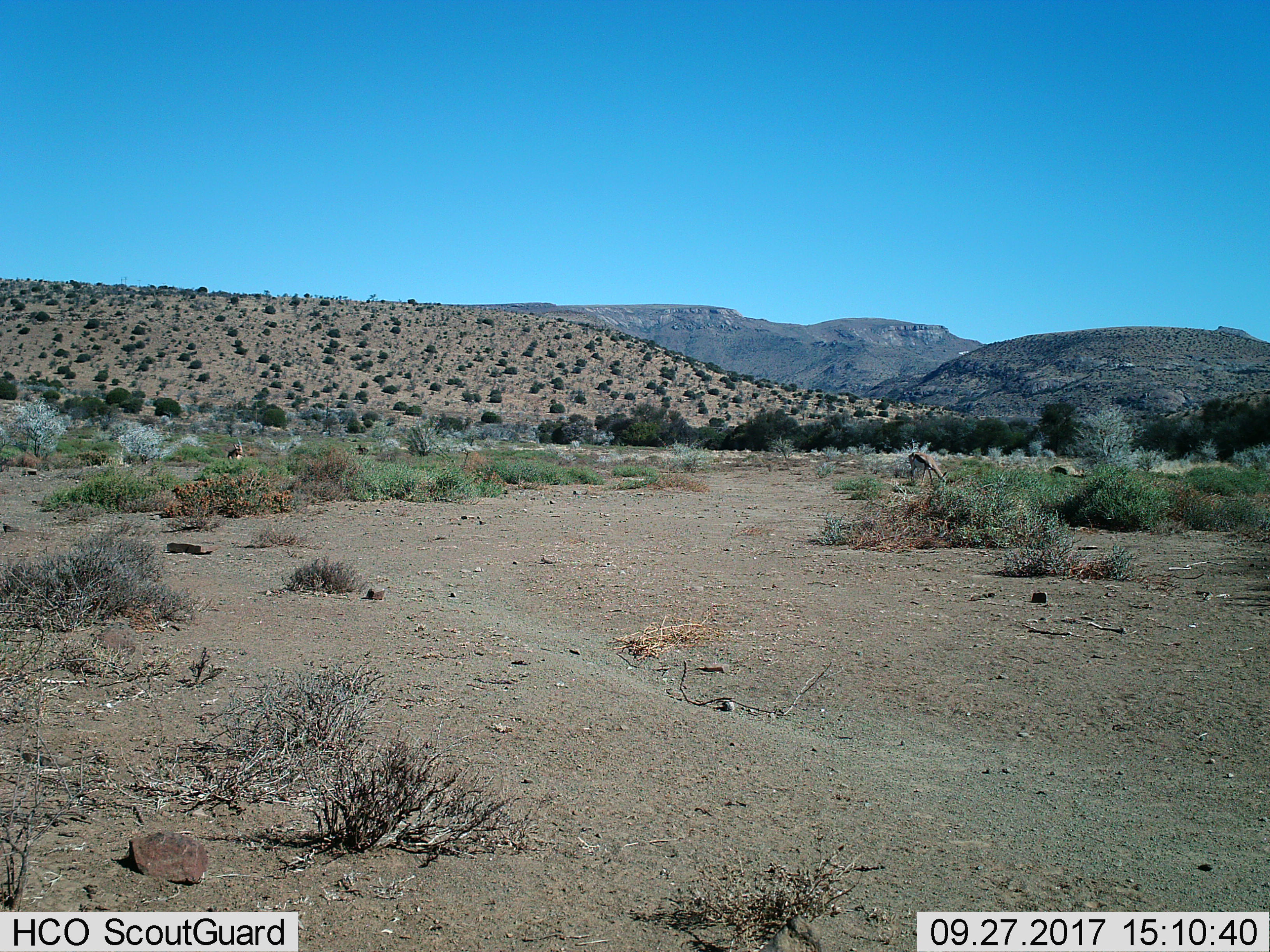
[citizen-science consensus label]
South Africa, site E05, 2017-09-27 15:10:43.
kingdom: Animalia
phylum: Chordata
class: Mammalia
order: Artiodactyla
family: Bovidae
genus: Antidorcas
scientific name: Antidorcas marsupialis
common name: springbok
Springbok (Antidorcas marsupialis), count 2. Behavior (volunteer vote fractions): standing 40%, resting 20%, moving 20%, interacting 20%. Young present (vote fraction): 0%. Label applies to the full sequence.